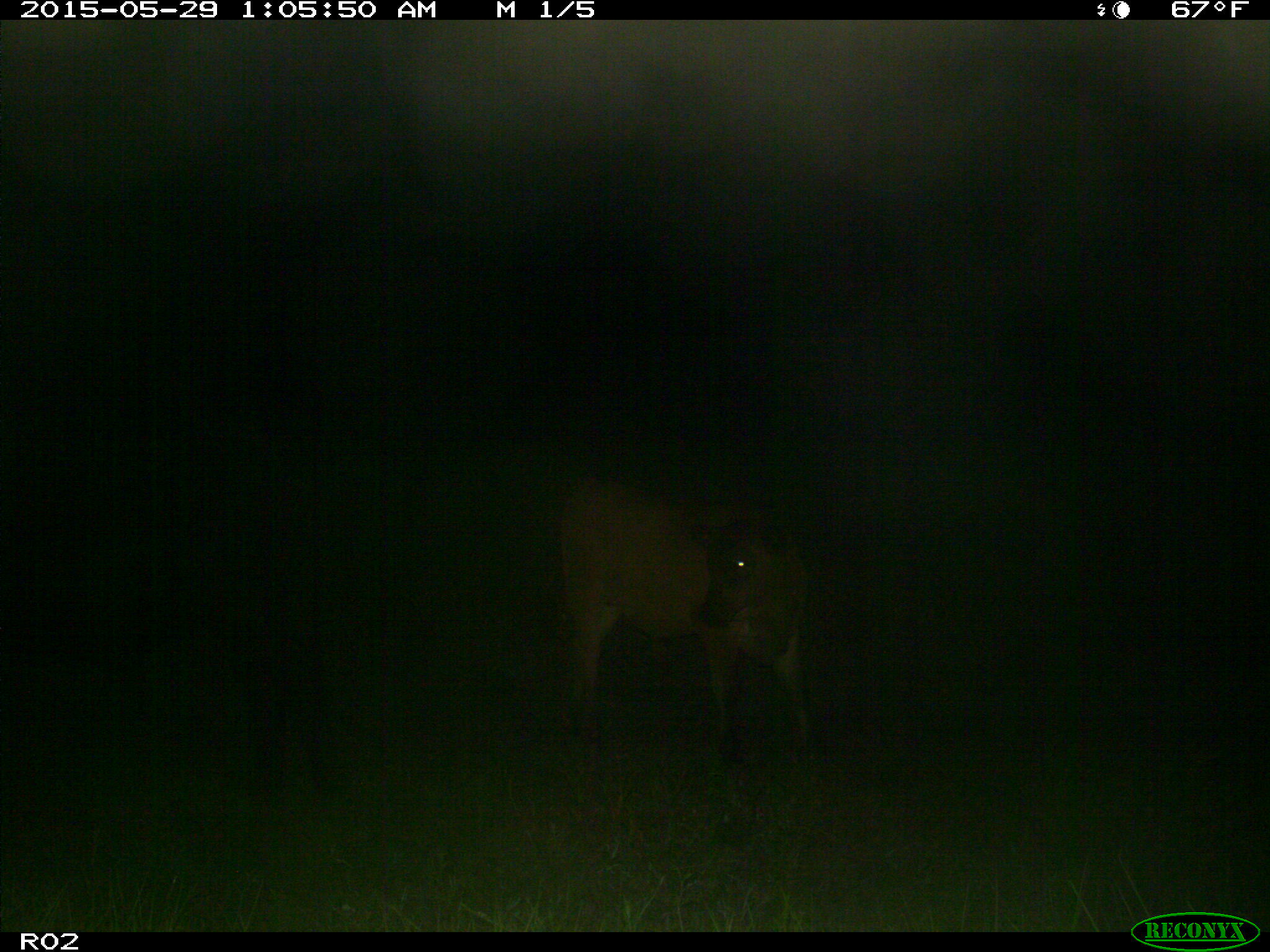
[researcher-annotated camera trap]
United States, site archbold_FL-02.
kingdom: Animalia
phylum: Chordata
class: Mammalia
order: Artiodactyla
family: Bovidae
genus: Bos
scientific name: Bos taurus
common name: domestic cow